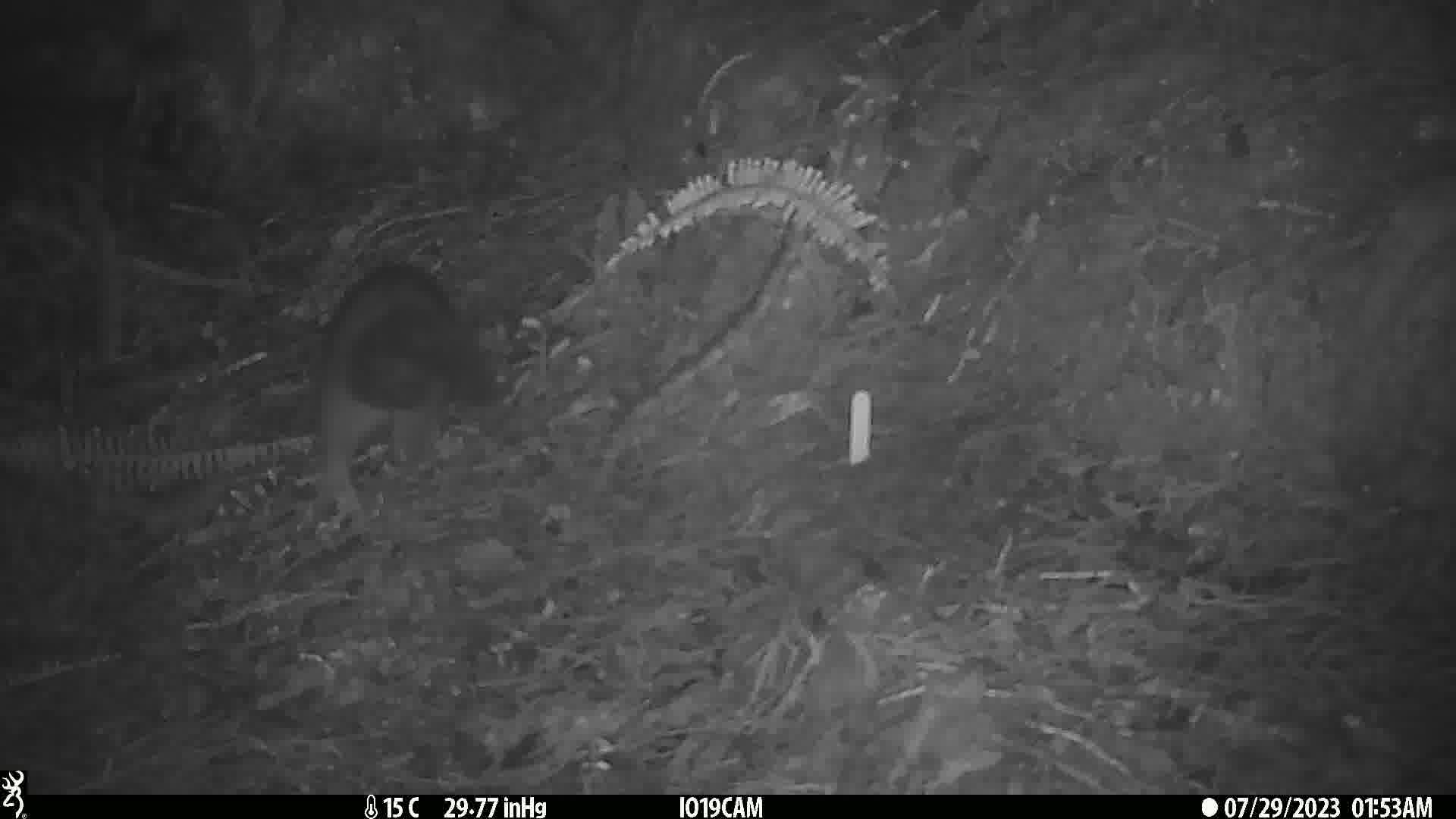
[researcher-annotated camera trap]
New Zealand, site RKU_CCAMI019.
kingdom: Animalia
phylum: Chordata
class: Mammalia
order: Diprotodontia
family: Phalangeridae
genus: Trichosurus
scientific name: Trichosurus vulpecula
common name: common brushtail possum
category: possum